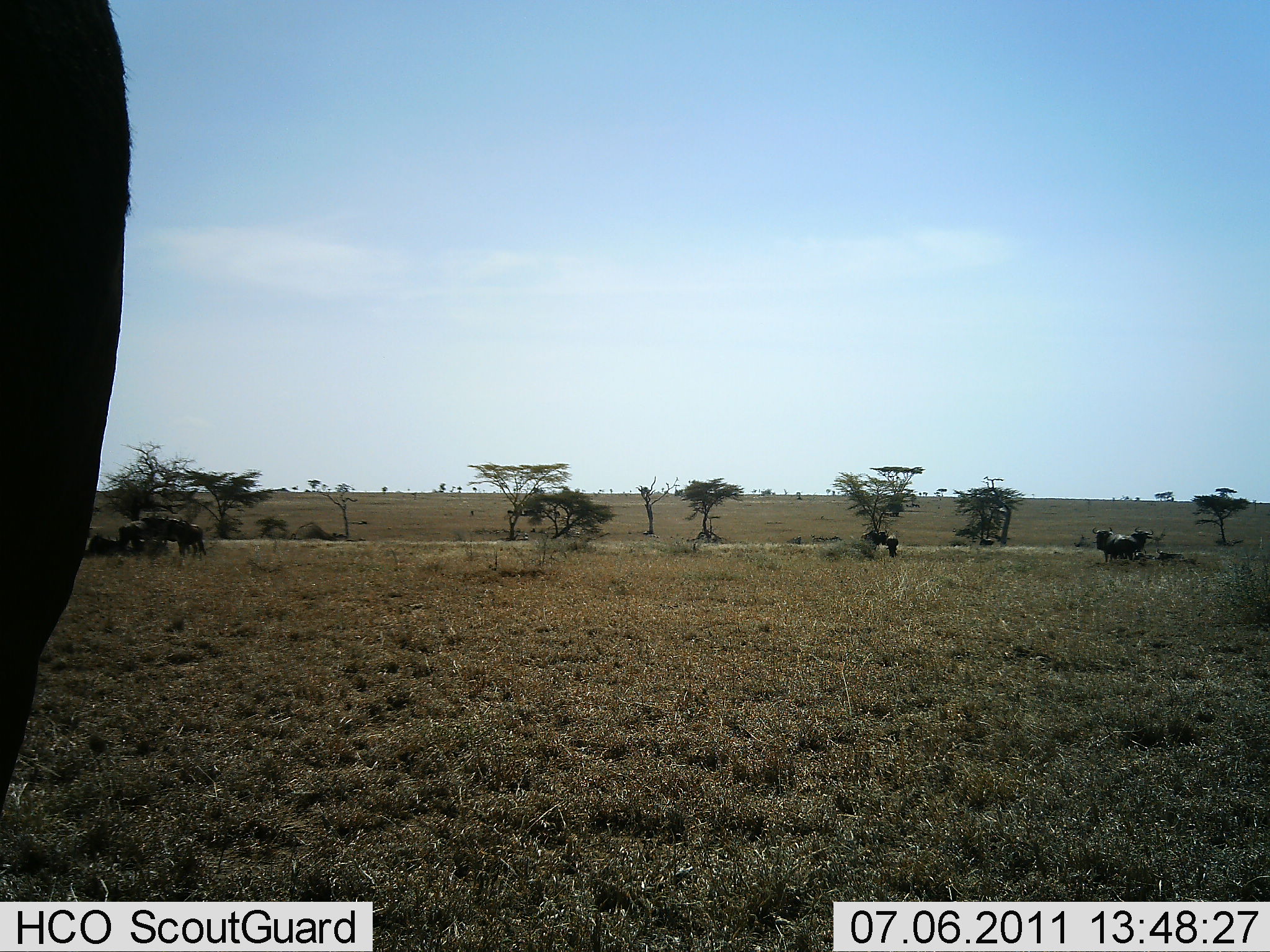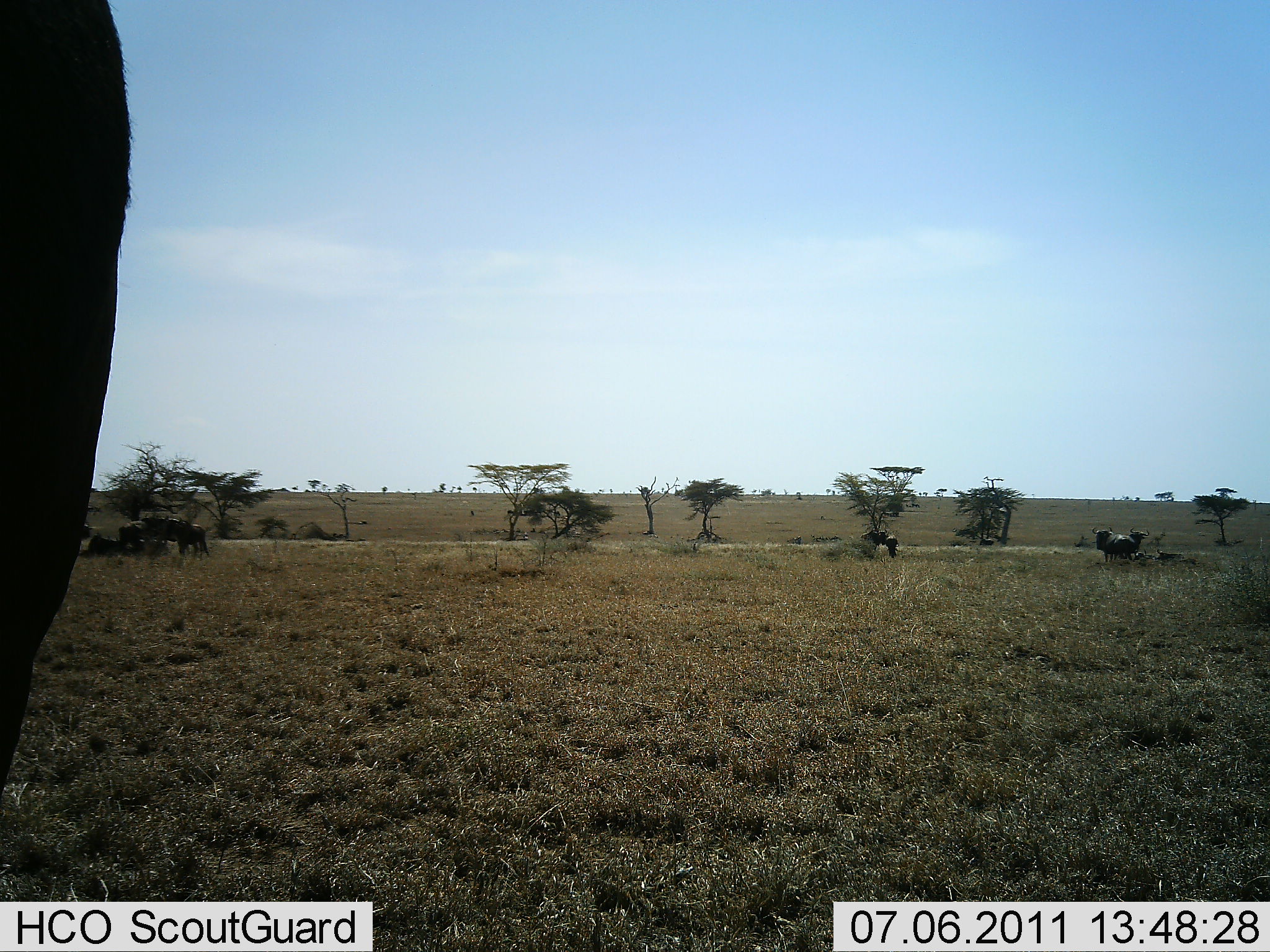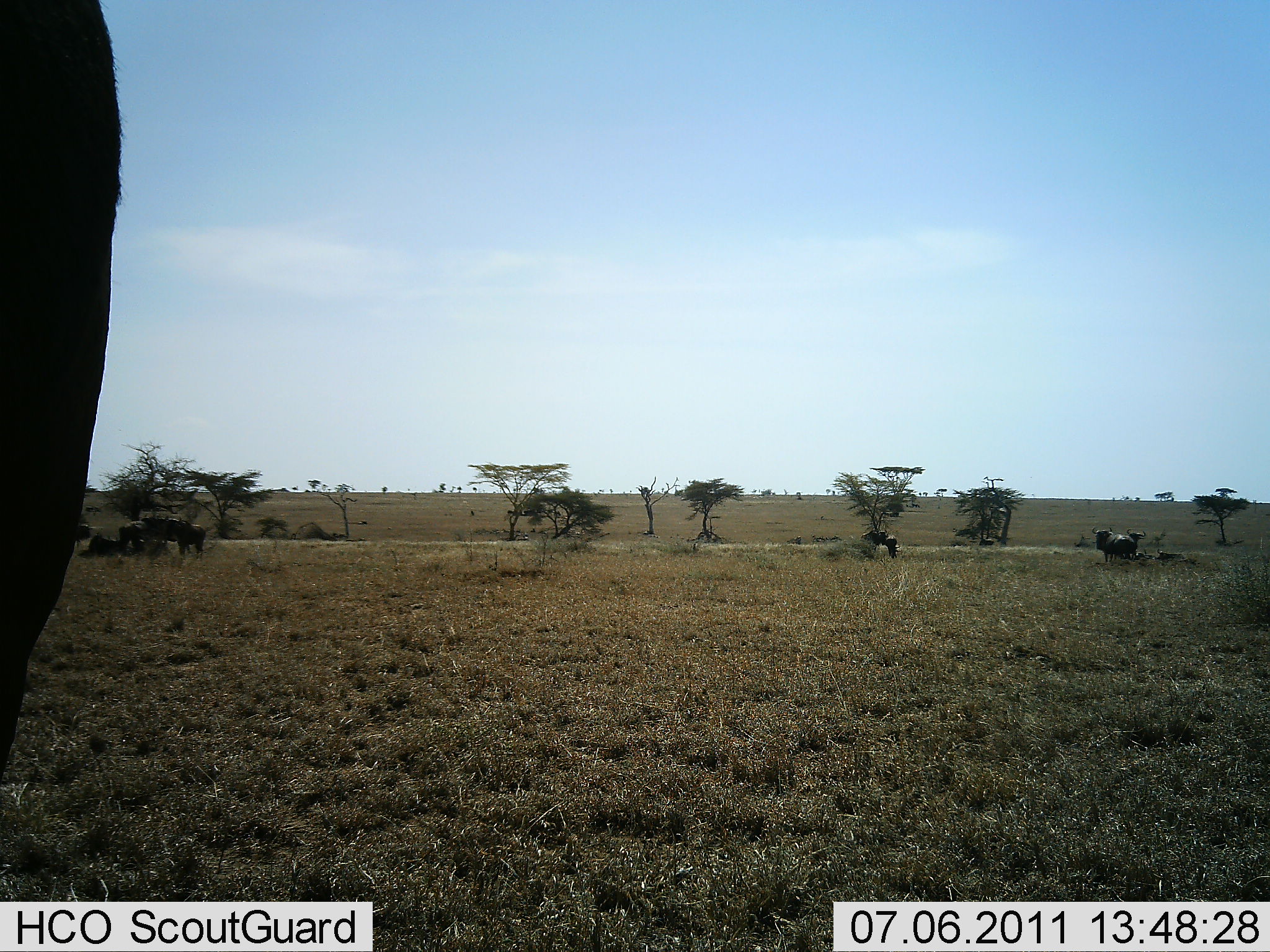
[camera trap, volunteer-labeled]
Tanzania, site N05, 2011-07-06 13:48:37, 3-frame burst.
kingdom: Animalia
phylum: Chordata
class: Mammalia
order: Artiodactyla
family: Bovidae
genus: Connochaetes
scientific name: Connochaetes taurinus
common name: blue wildebeest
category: wildebeest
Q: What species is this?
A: Wildebeest (blue wildebeest) (Connochaetes taurinus).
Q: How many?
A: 5.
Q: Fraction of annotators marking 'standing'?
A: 91%.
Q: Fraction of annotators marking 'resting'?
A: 36%.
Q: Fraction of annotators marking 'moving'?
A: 9%.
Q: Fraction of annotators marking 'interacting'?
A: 0%.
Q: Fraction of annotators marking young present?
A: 0%.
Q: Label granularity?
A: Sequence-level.